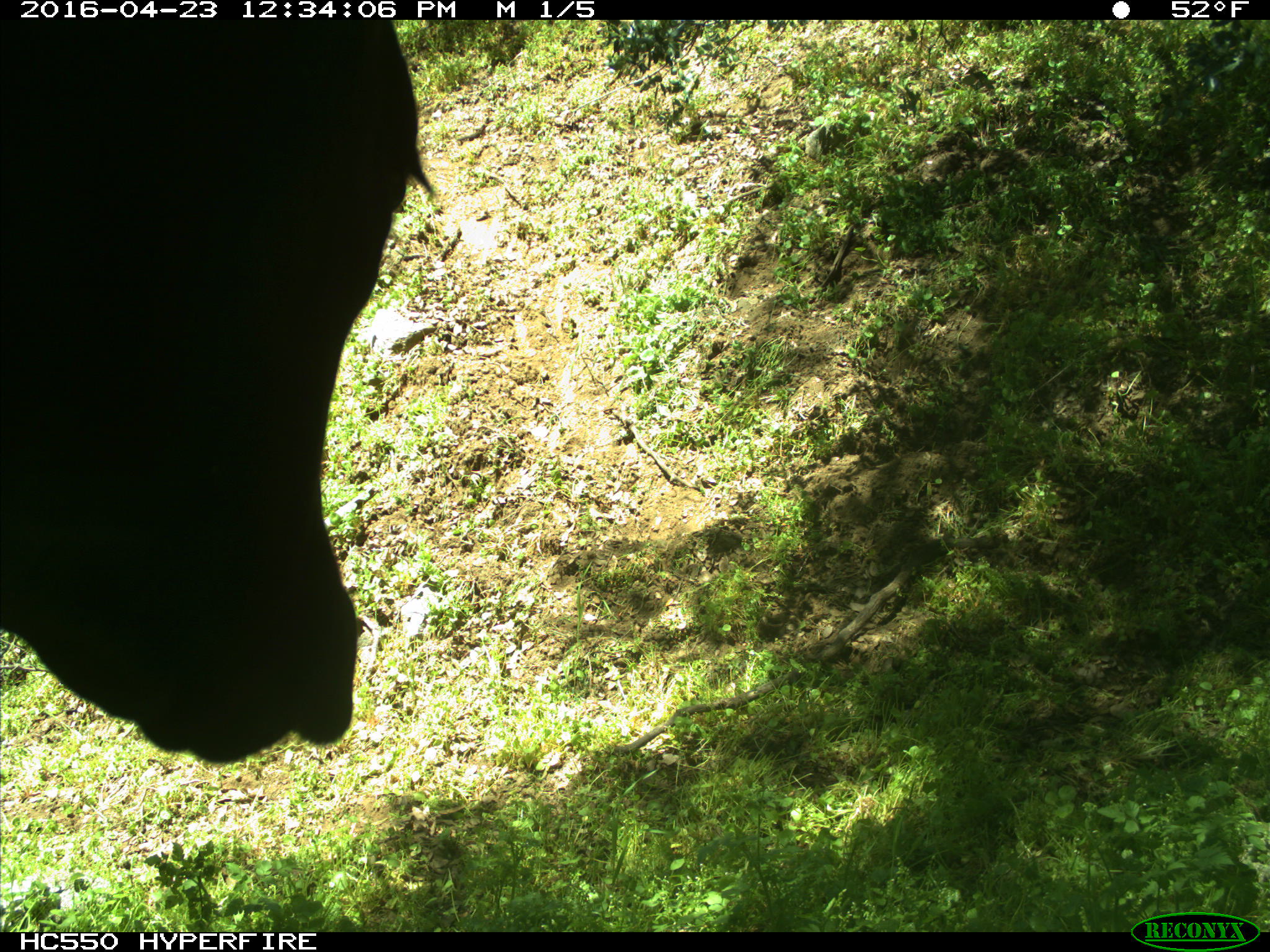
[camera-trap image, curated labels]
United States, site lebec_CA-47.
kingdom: Animalia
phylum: Chordata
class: Mammalia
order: Artiodactyla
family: Bovidae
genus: Bos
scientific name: Bos taurus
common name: domestic cow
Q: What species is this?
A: Bos taurus (domestic cow).